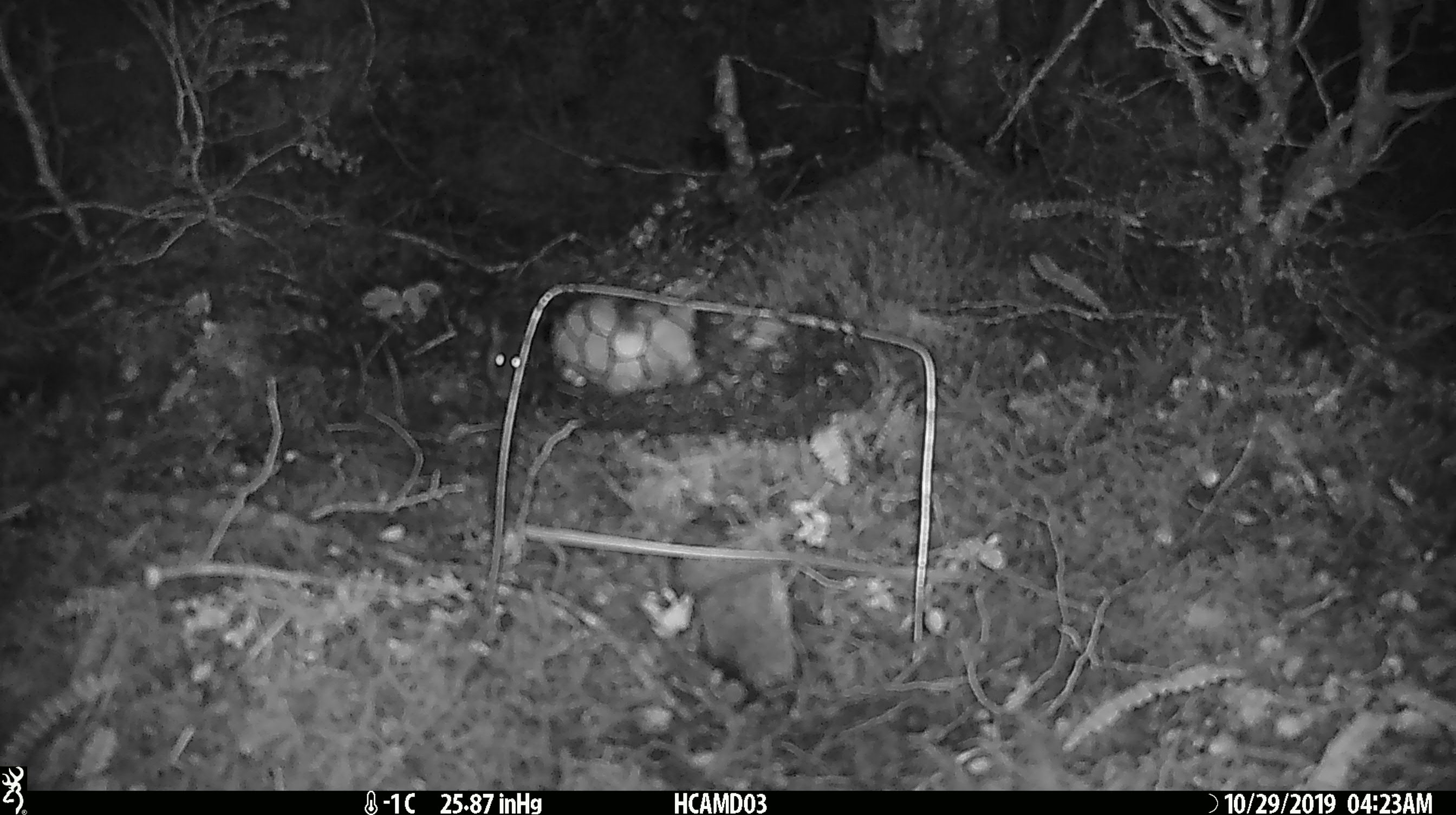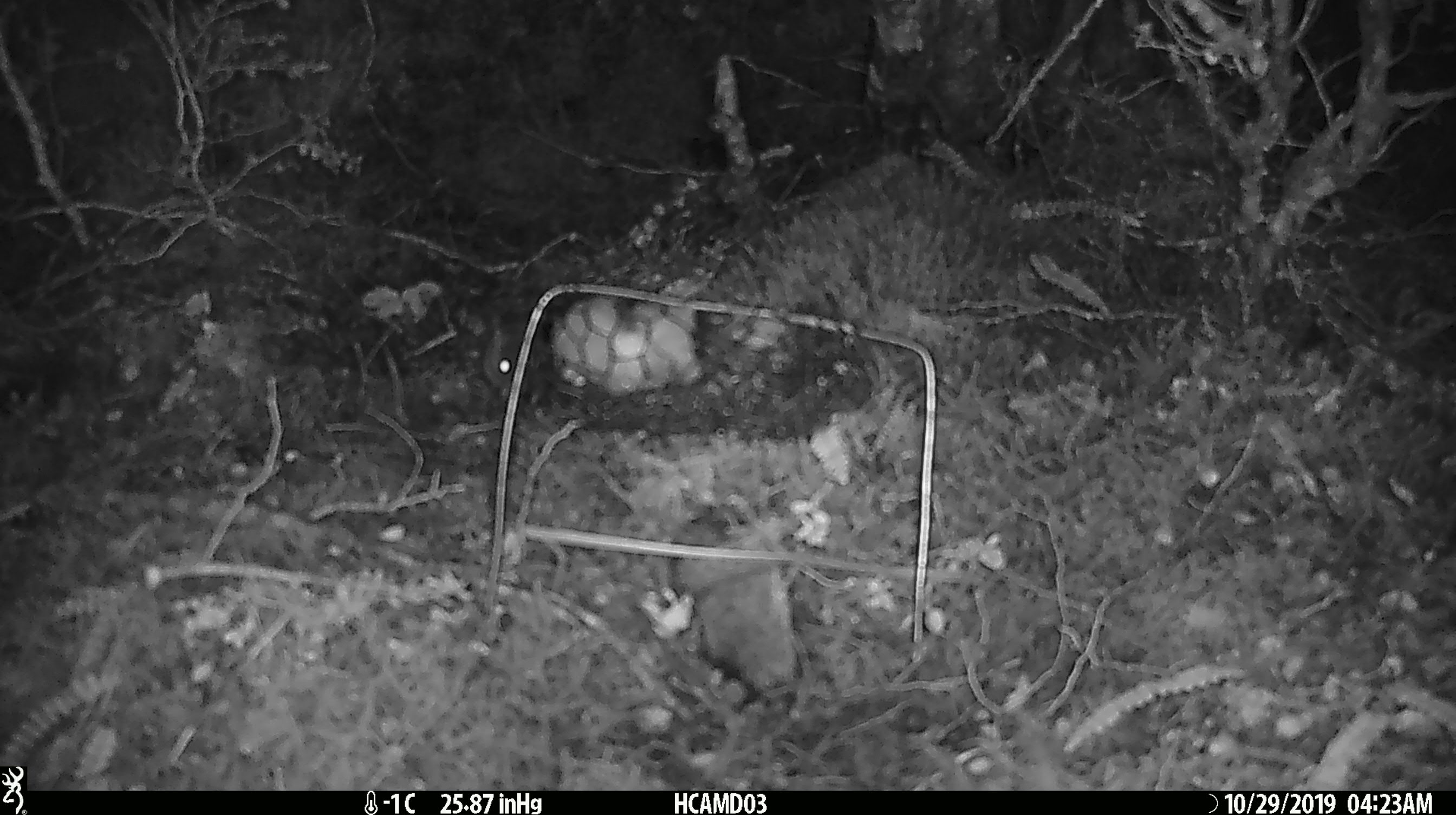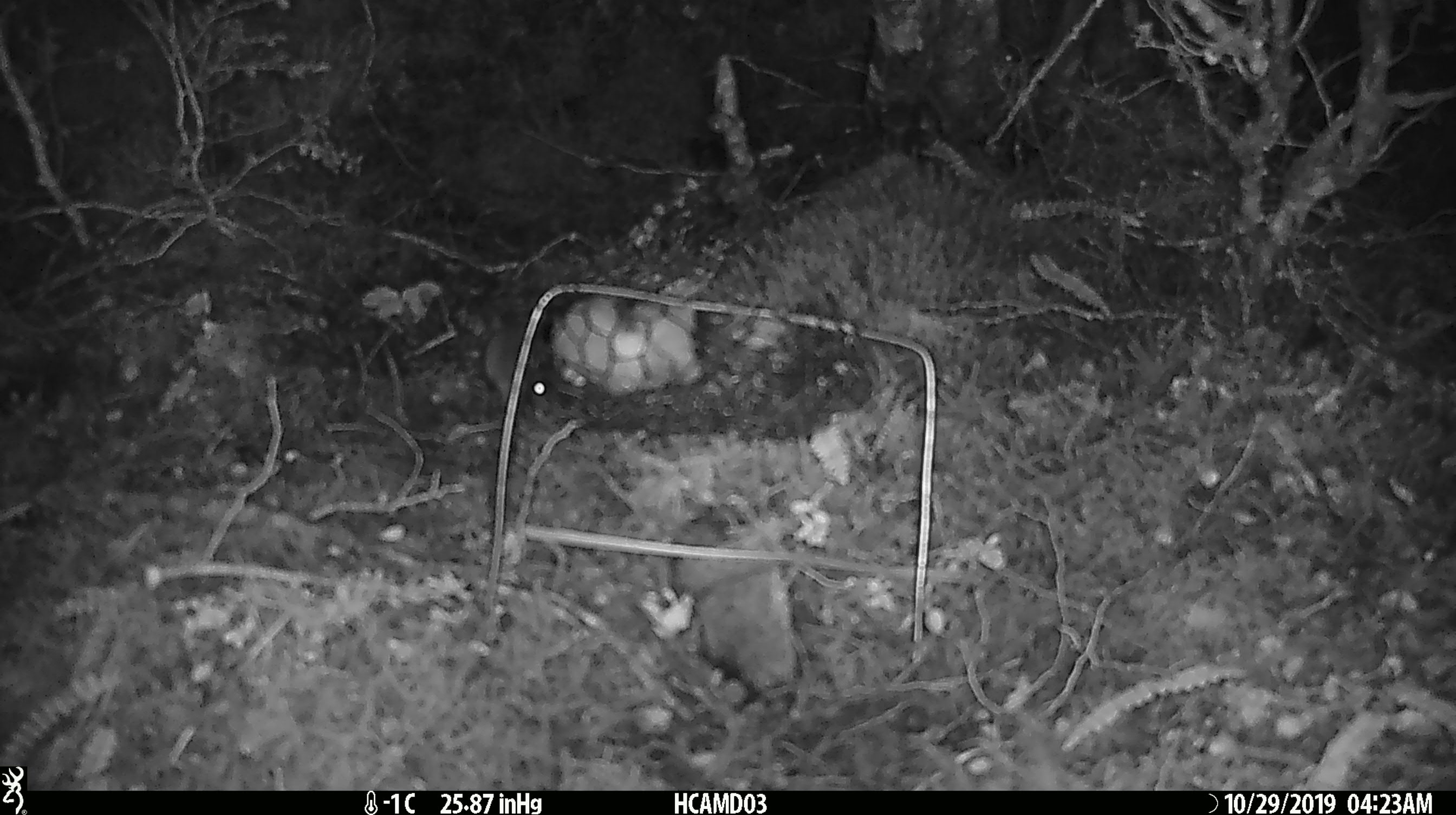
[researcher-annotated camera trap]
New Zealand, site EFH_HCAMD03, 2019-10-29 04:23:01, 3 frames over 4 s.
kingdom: Animalia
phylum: Chordata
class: Mammalia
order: Rodentia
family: Muridae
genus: Mus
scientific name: Mus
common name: mouse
Mouse (Mus).